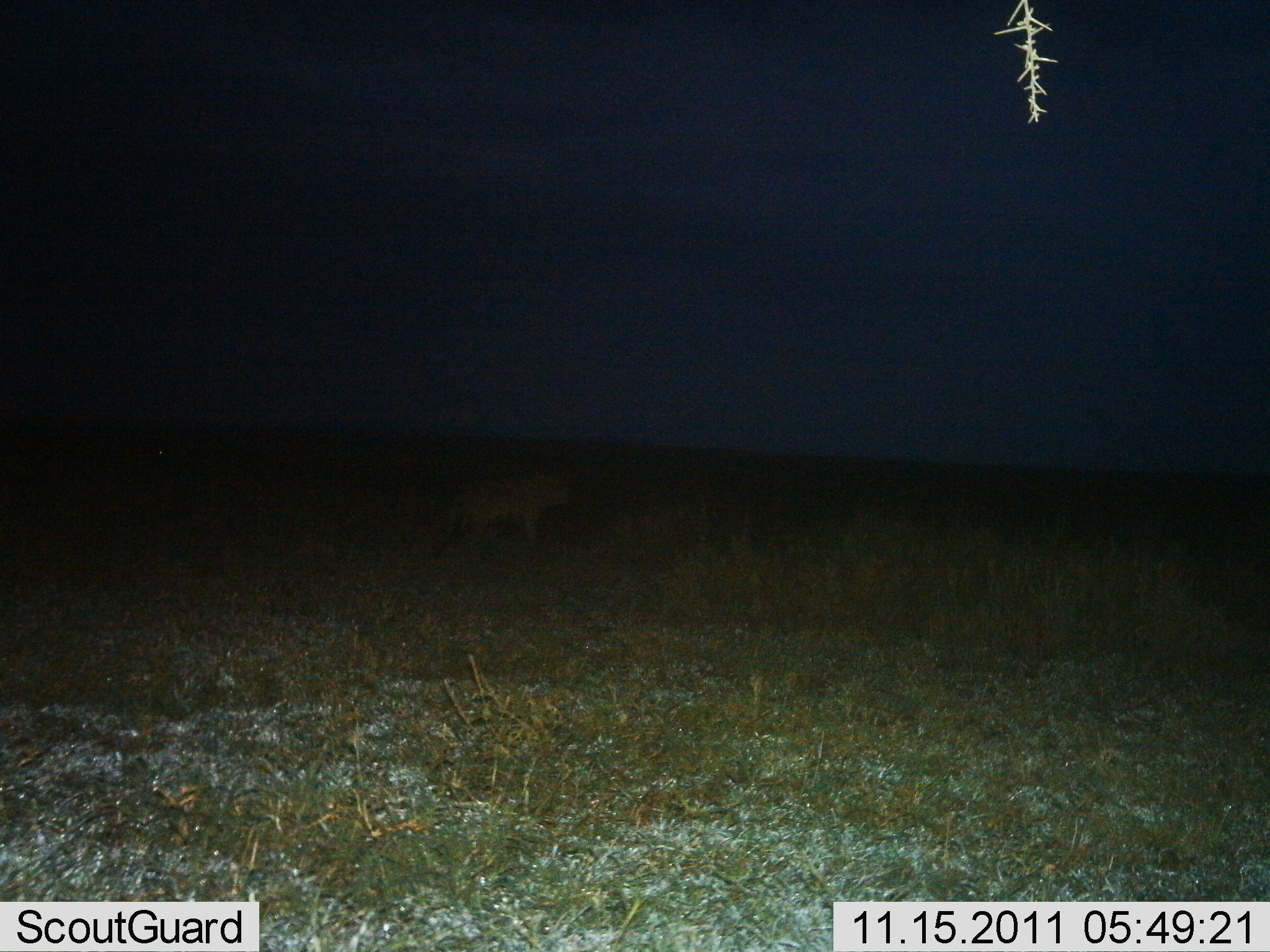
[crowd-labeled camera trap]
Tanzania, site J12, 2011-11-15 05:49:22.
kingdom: Animalia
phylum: Chordata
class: Mammalia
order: Carnivora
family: Felidae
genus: Panthera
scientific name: Panthera leo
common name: lion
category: lionfemale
Lionfemale (lion) (Panthera leo), count 1. Behavior (volunteer vote fractions): standing 40%, resting 0%, moving 60%, interacting 0%. Young present (vote fraction): 0%. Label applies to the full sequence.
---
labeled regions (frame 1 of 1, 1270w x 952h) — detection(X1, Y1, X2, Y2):
animal: detection(428, 464, 576, 557)